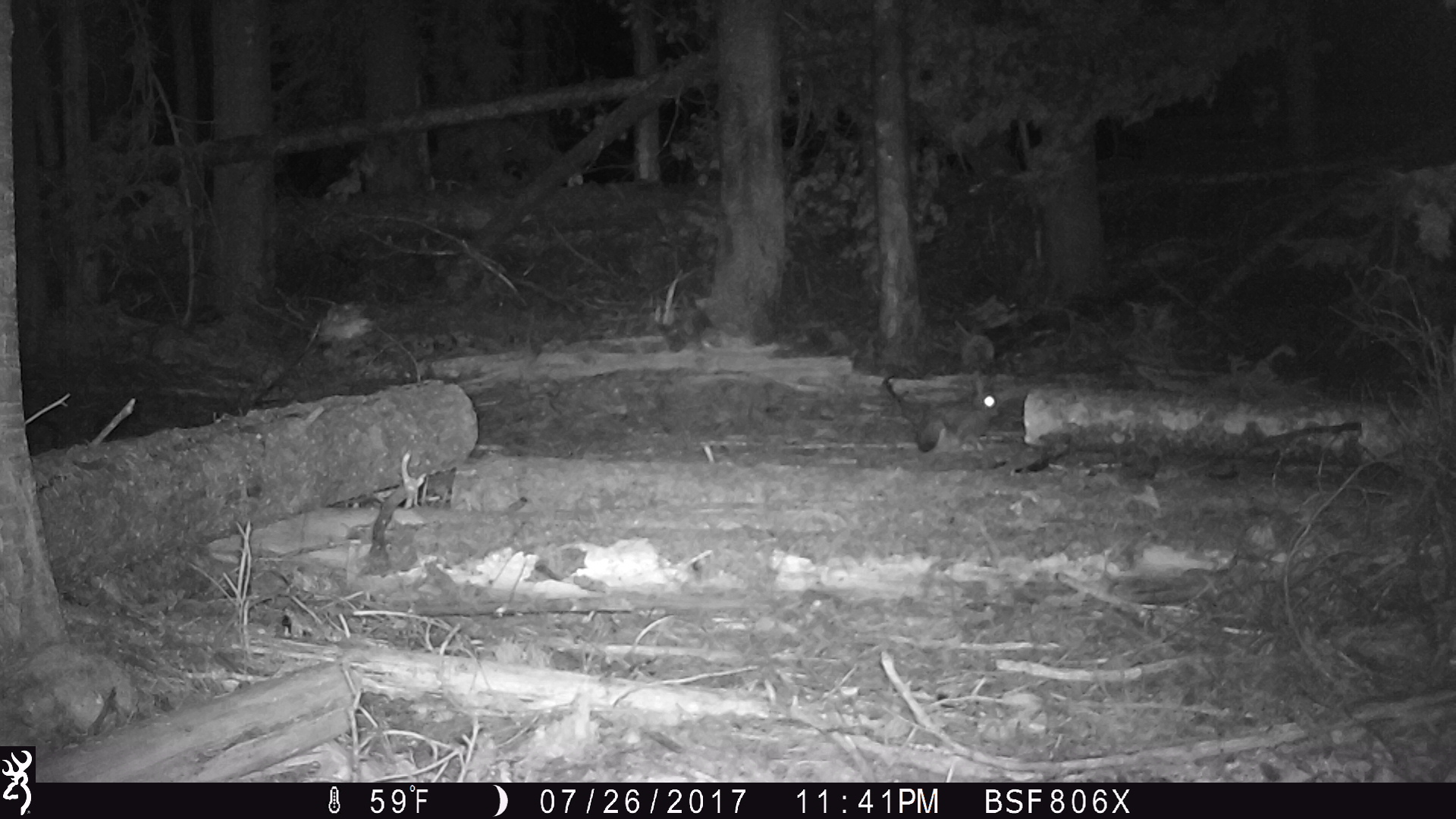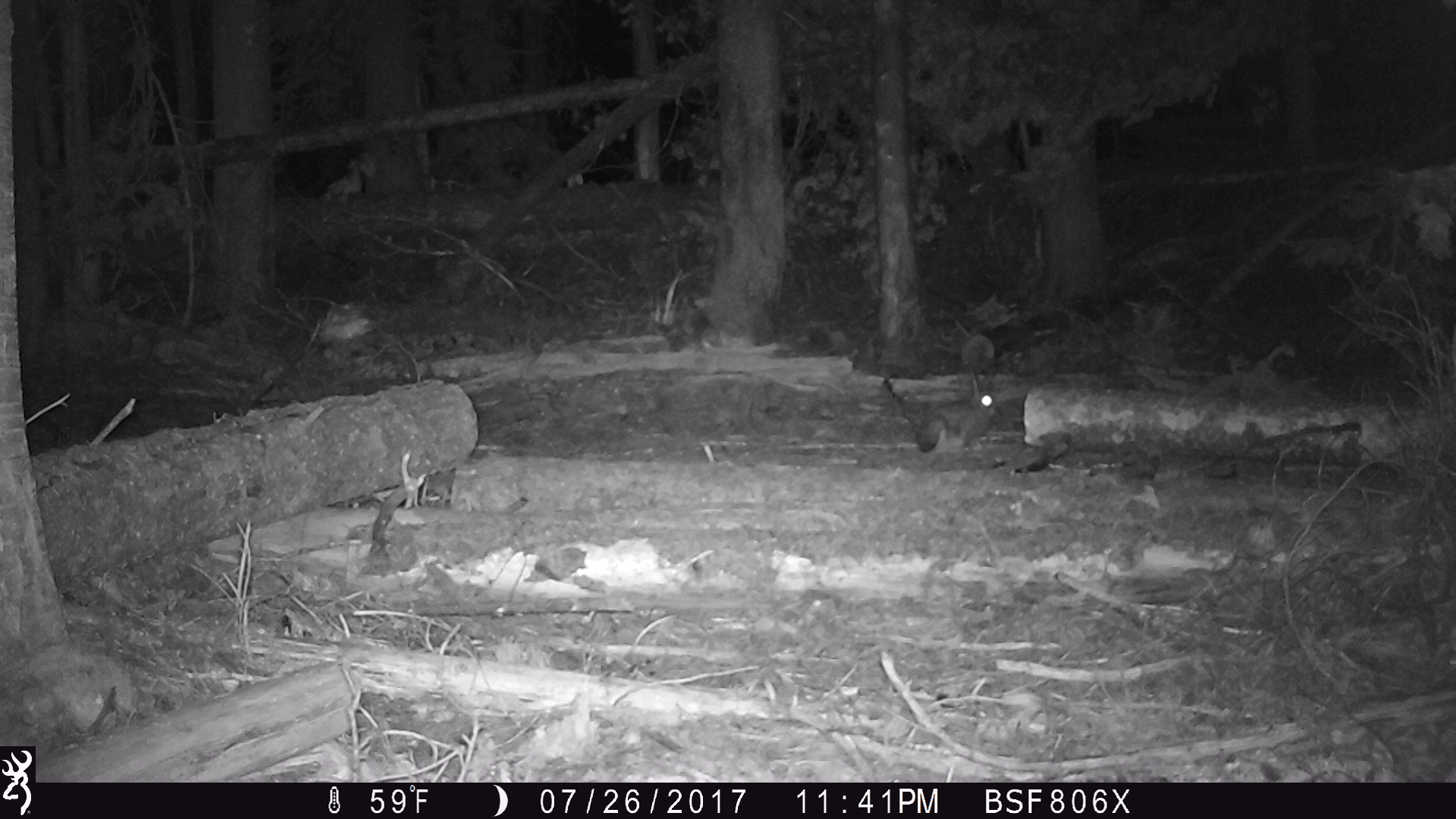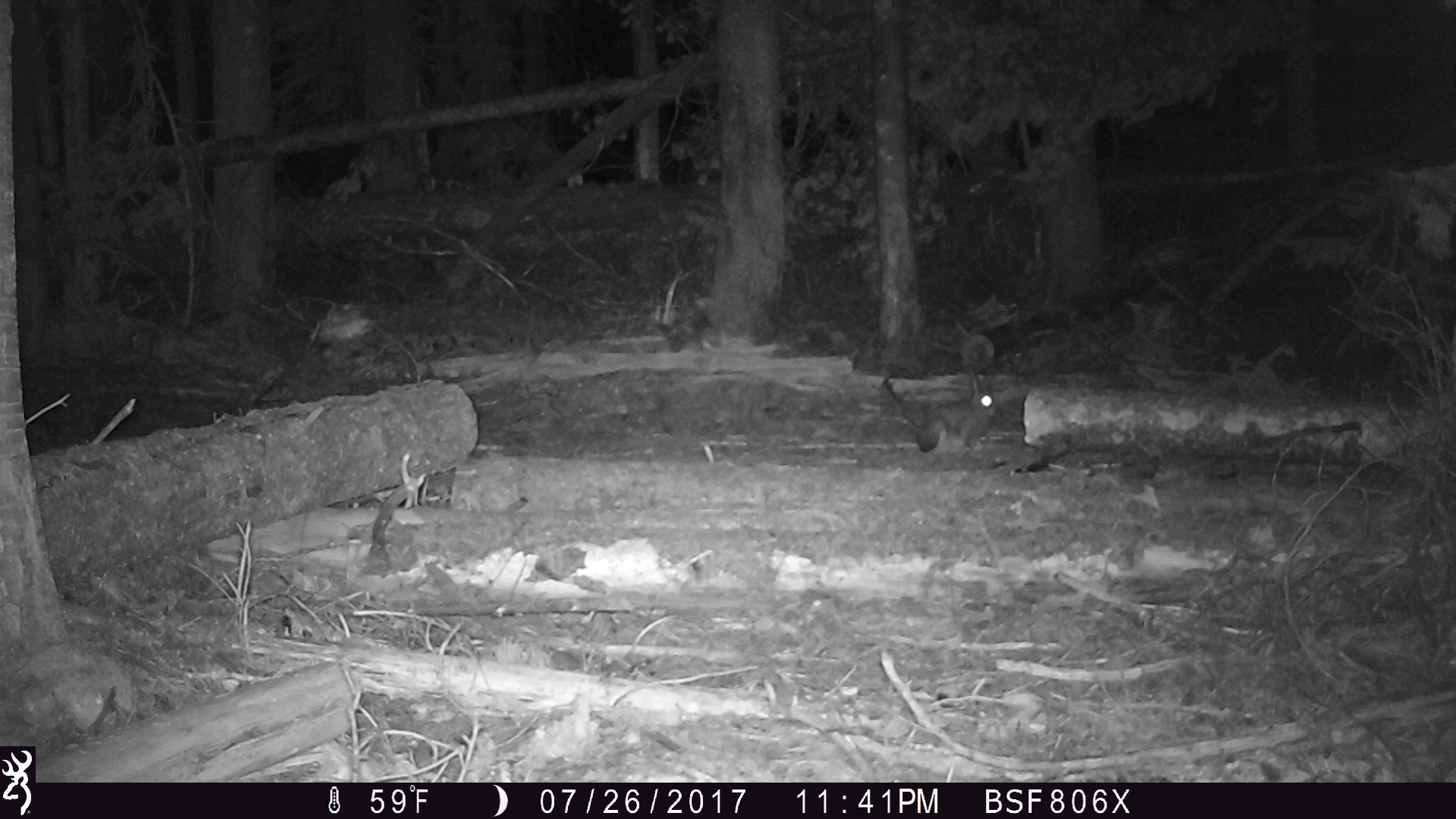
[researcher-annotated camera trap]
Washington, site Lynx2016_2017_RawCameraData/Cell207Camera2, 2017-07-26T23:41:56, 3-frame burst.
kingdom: Animalia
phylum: Chordata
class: Mammalia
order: Lagomorpha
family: Leporidae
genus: Lepus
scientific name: Lepus americanus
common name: snowshoe hare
Lepus americanus (snowshoe hare). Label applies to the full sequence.